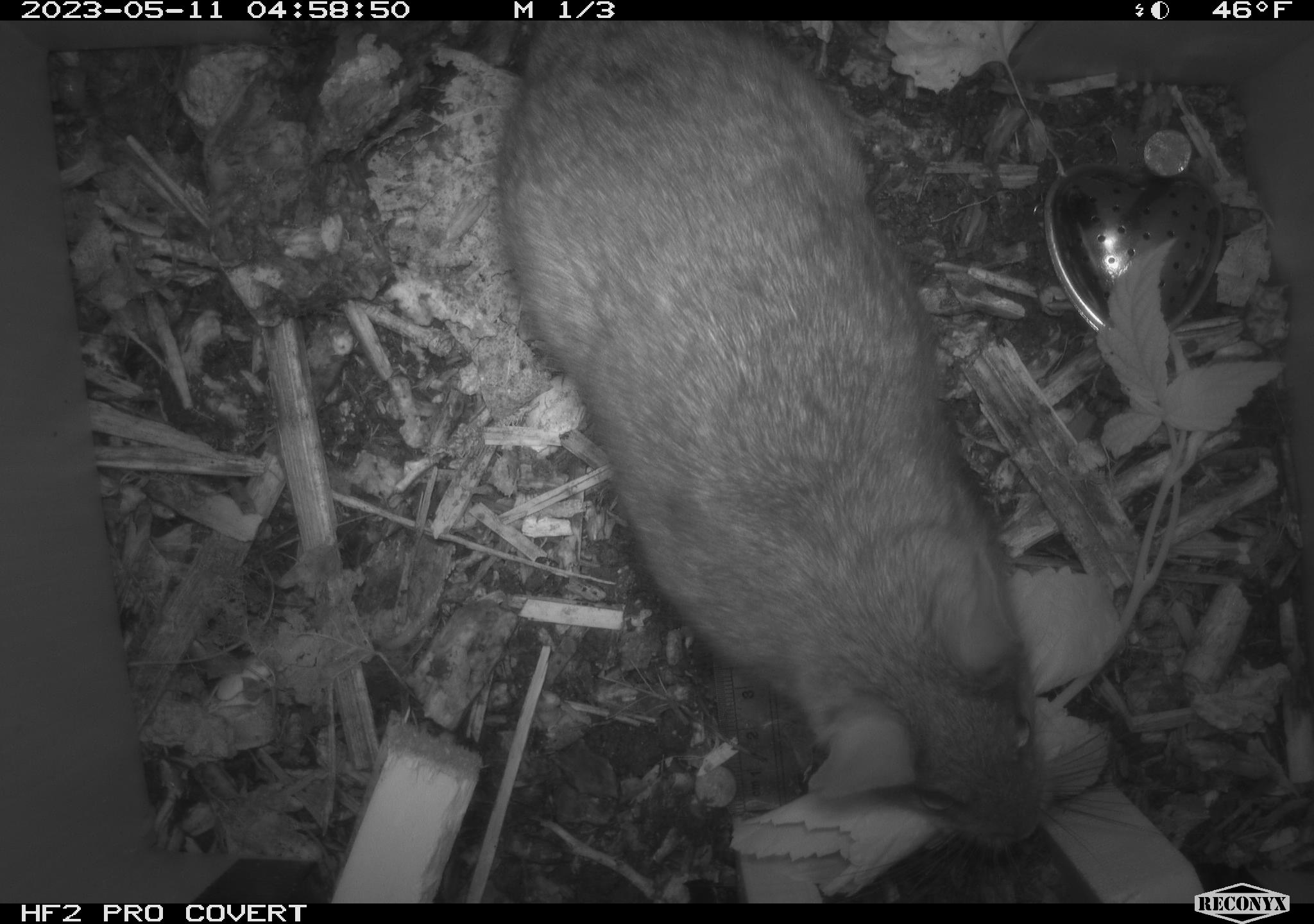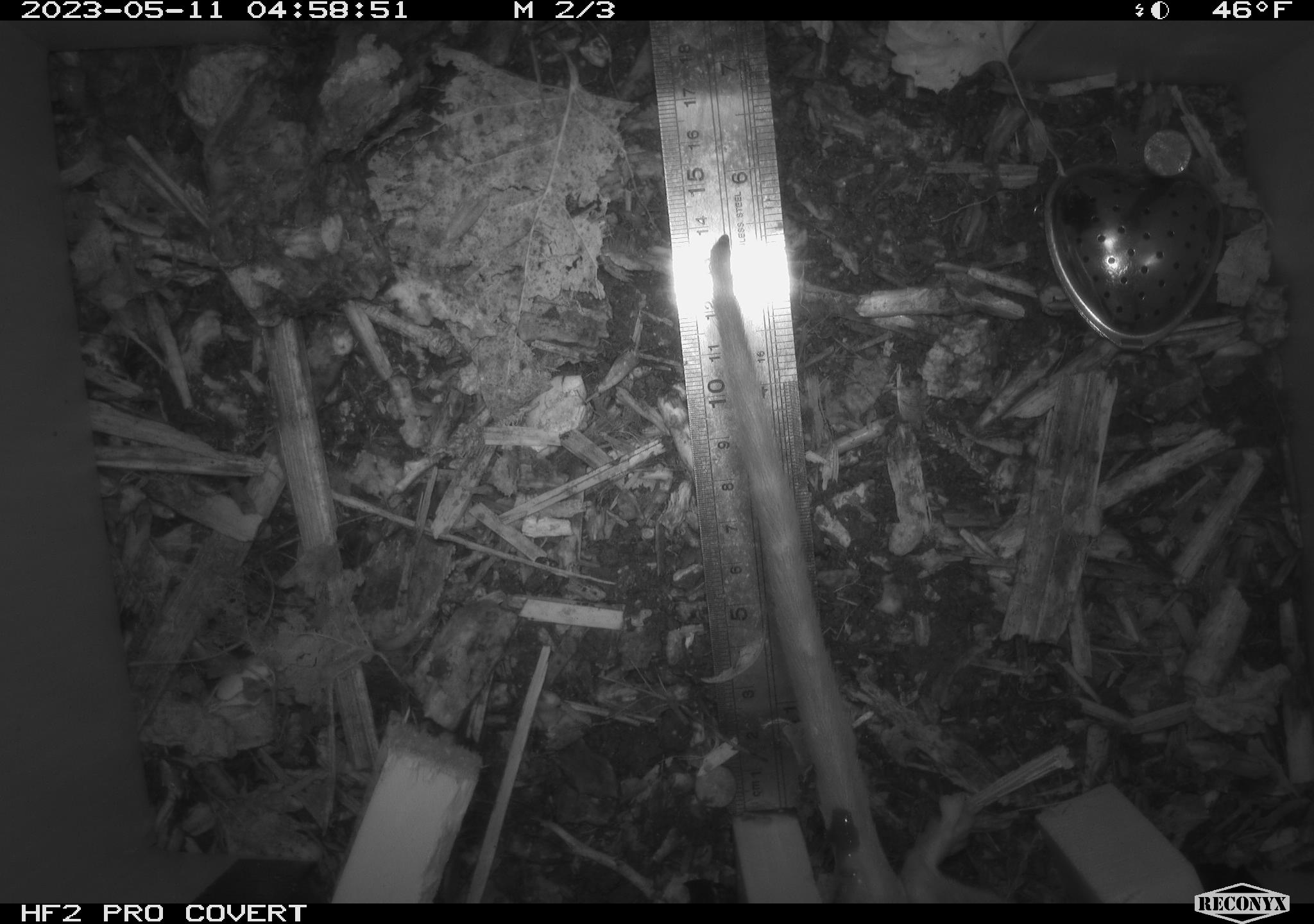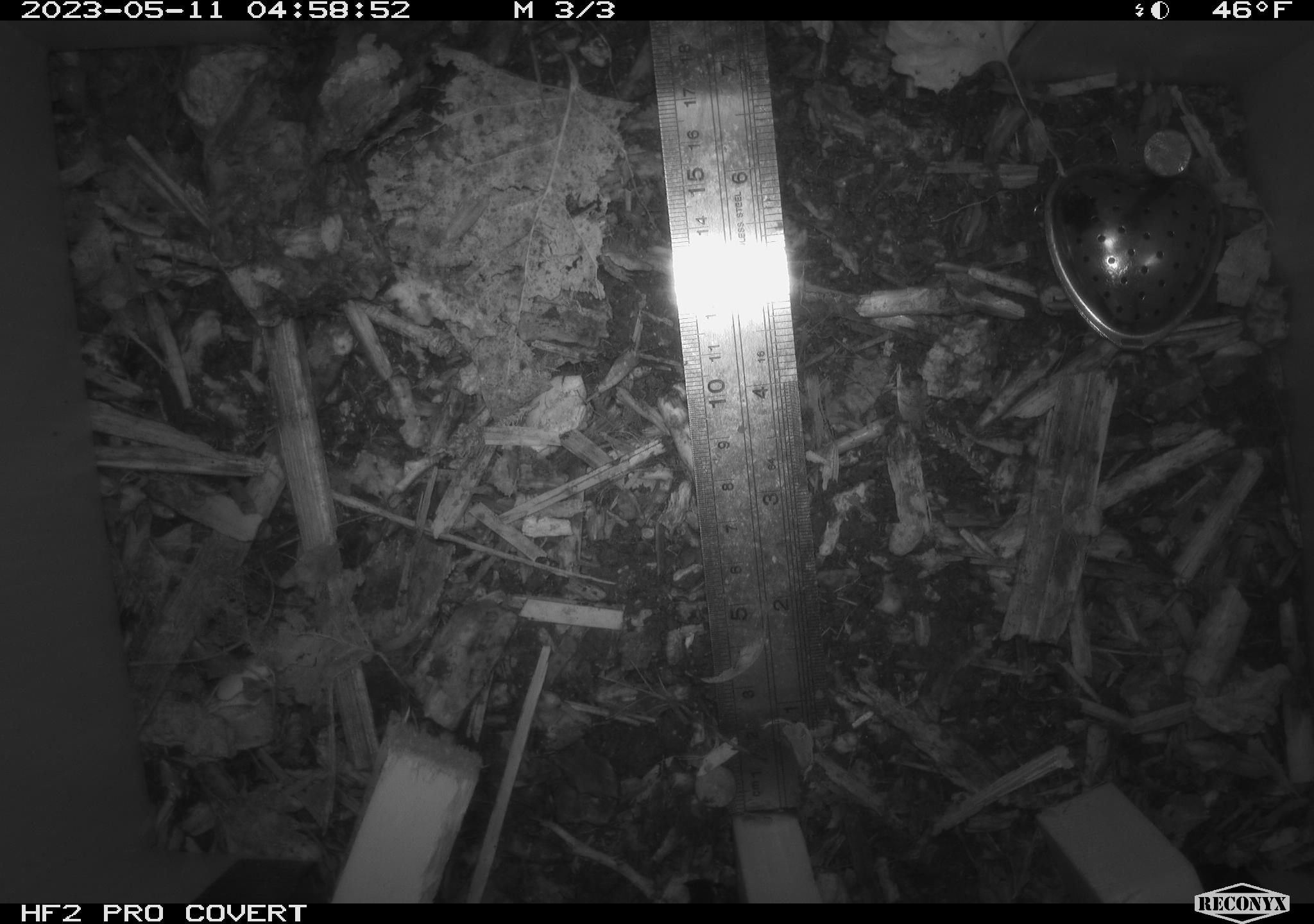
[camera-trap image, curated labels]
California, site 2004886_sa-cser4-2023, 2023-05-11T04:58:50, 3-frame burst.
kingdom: Animalia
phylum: Chordata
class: Mammalia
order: Rodentia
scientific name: Rodentia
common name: mouse species